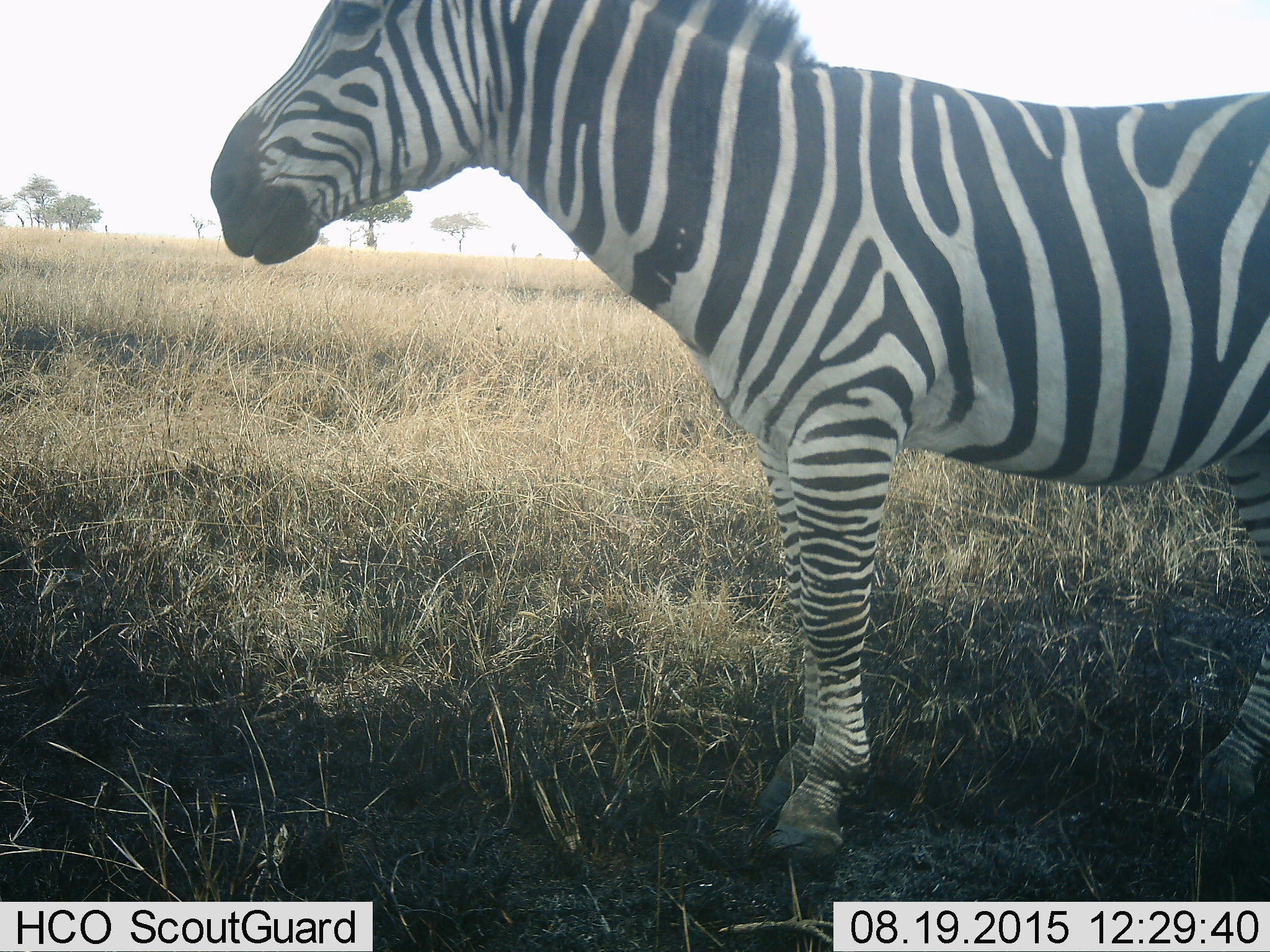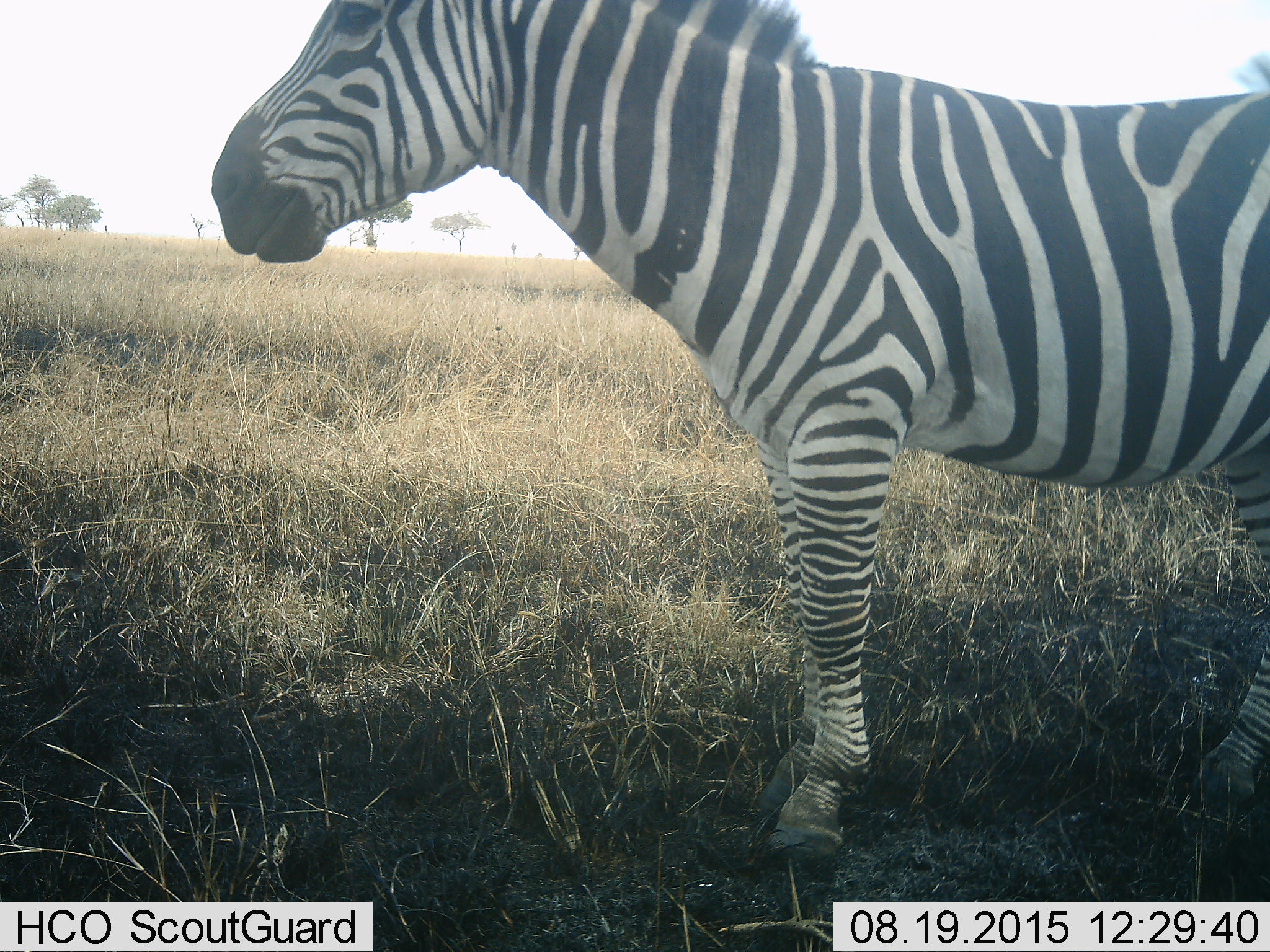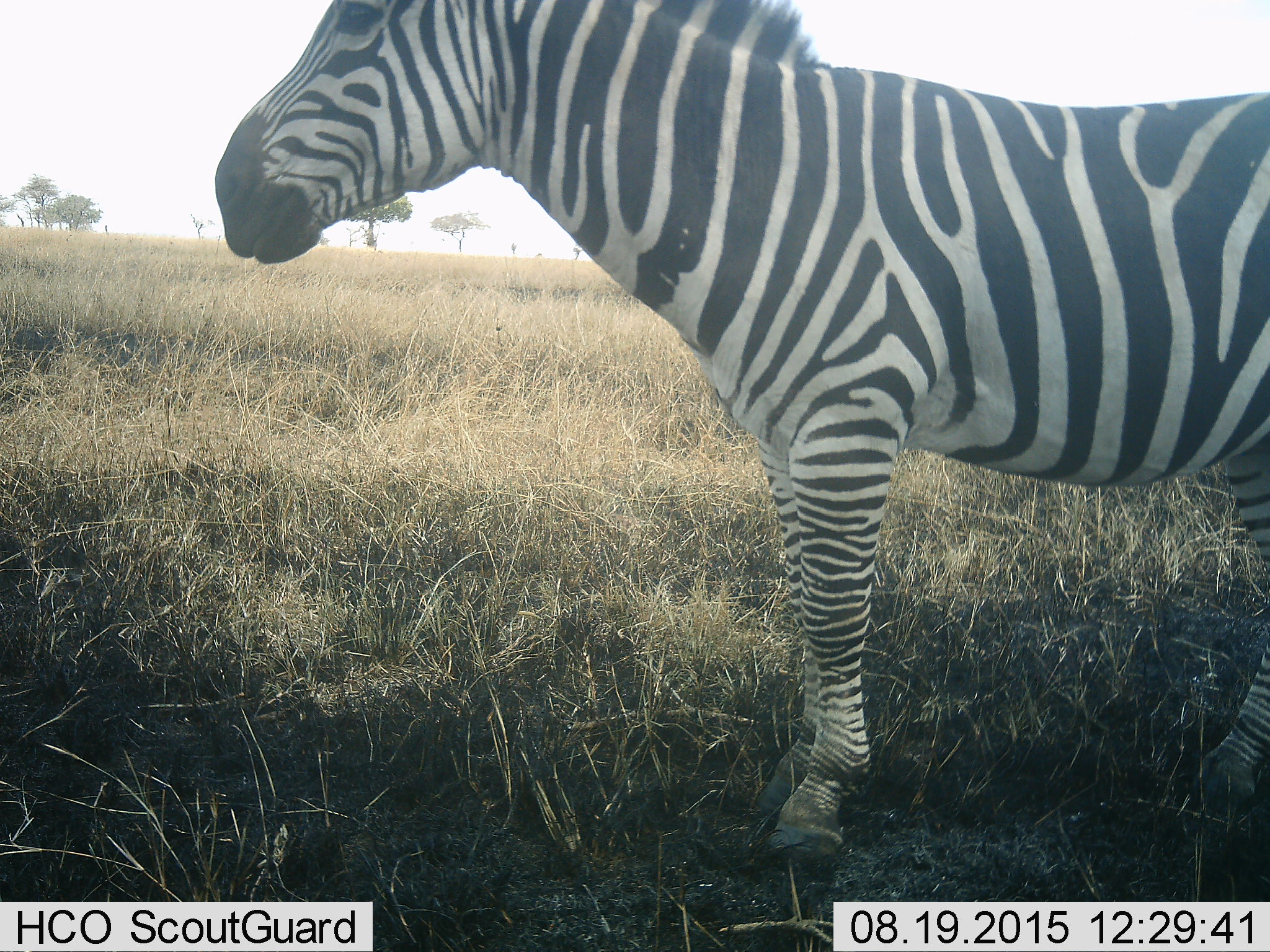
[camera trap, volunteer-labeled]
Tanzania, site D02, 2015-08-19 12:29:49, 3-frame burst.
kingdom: Animalia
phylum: Chordata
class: Mammalia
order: Perissodactyla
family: Equidae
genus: Equus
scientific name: Equus quagga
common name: plains zebra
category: zebra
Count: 1.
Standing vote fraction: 72%.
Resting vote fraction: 6%.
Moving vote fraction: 0%.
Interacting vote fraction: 0%.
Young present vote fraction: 0%.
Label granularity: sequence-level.